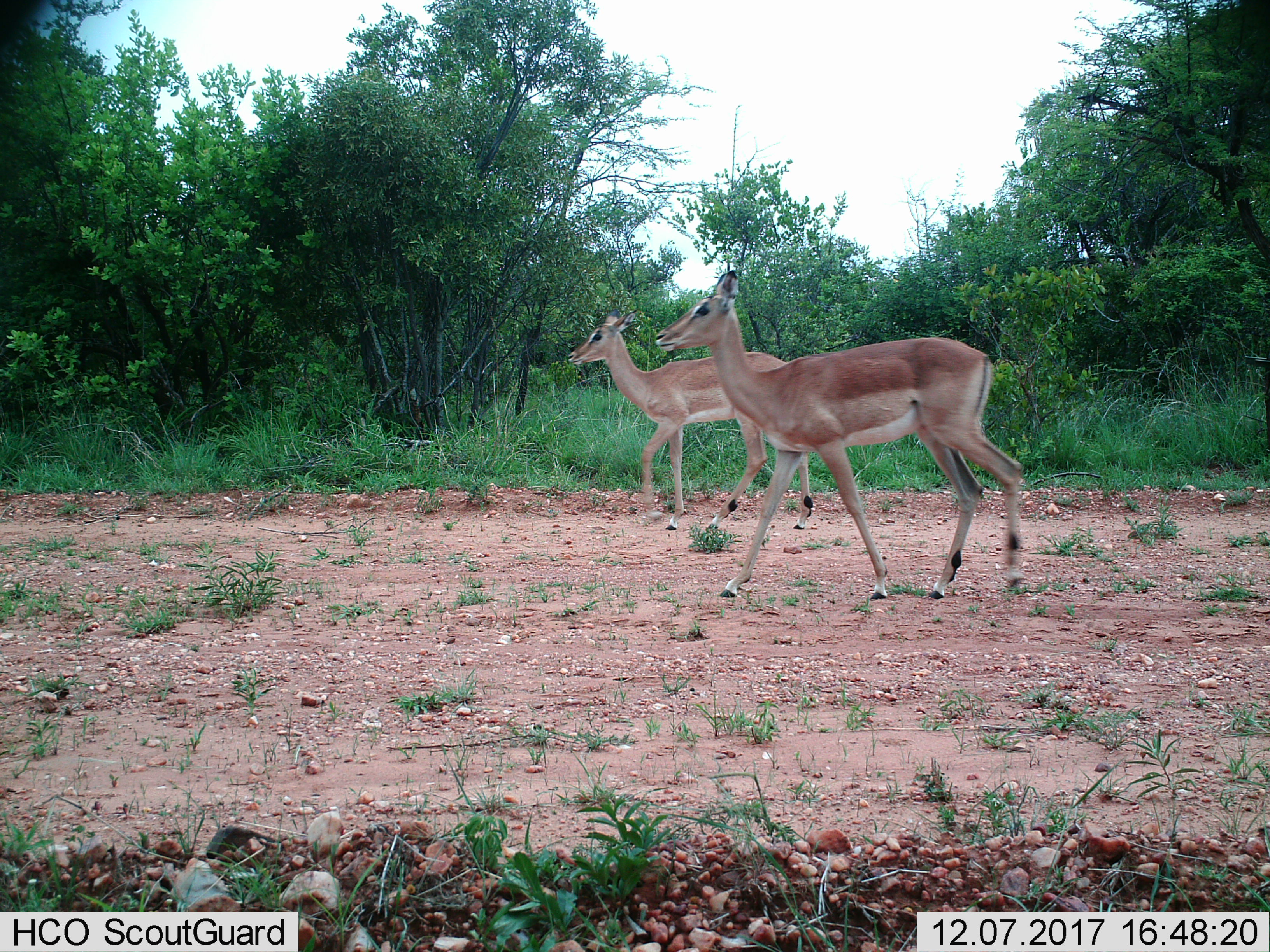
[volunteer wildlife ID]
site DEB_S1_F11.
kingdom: Animalia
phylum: Chordata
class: Mammalia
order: Artiodactyla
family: Bovidae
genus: Aepyceros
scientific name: Aepyceros melampus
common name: impala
Impala (Aepyceros melampus), count 2. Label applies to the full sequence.